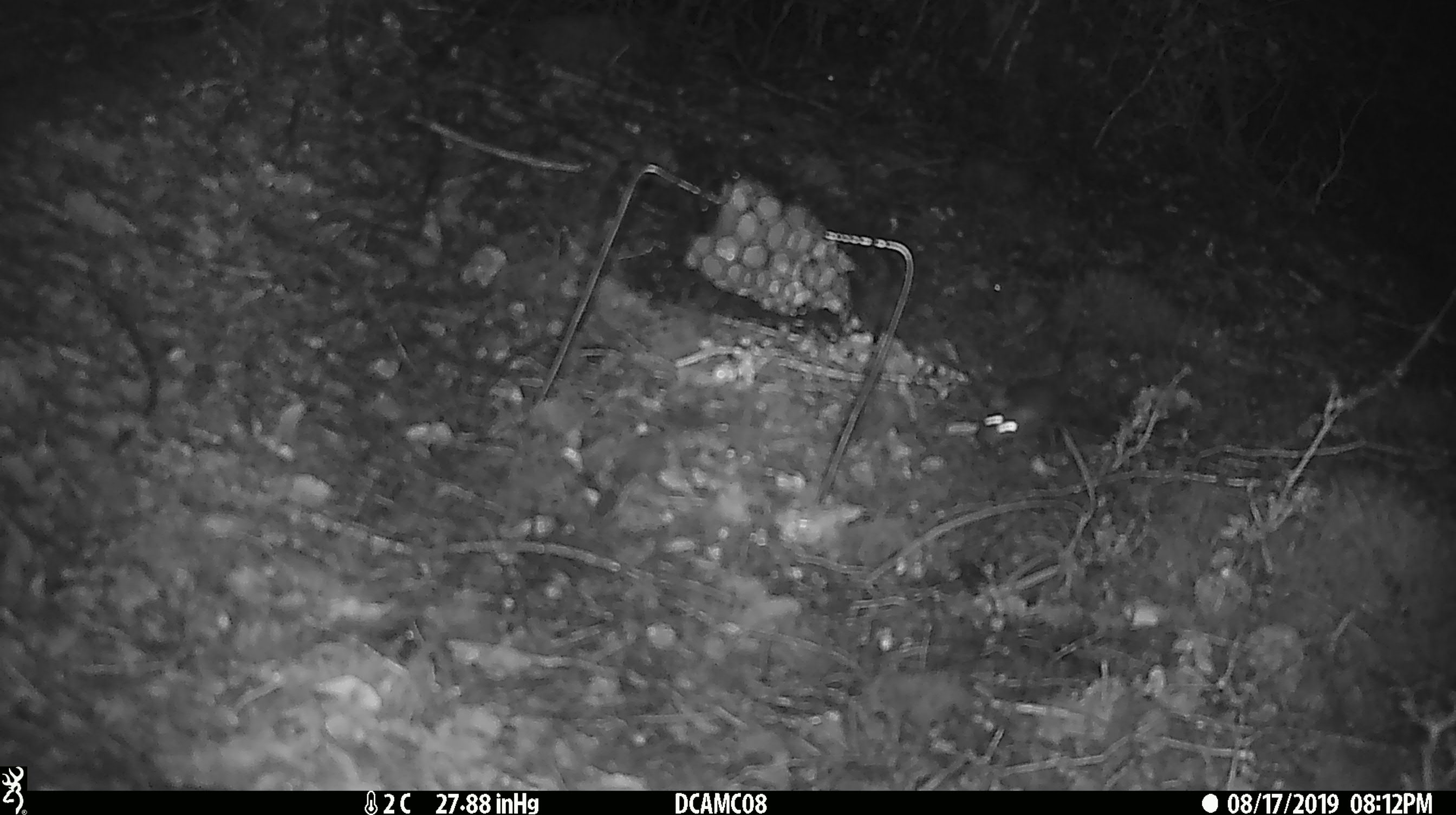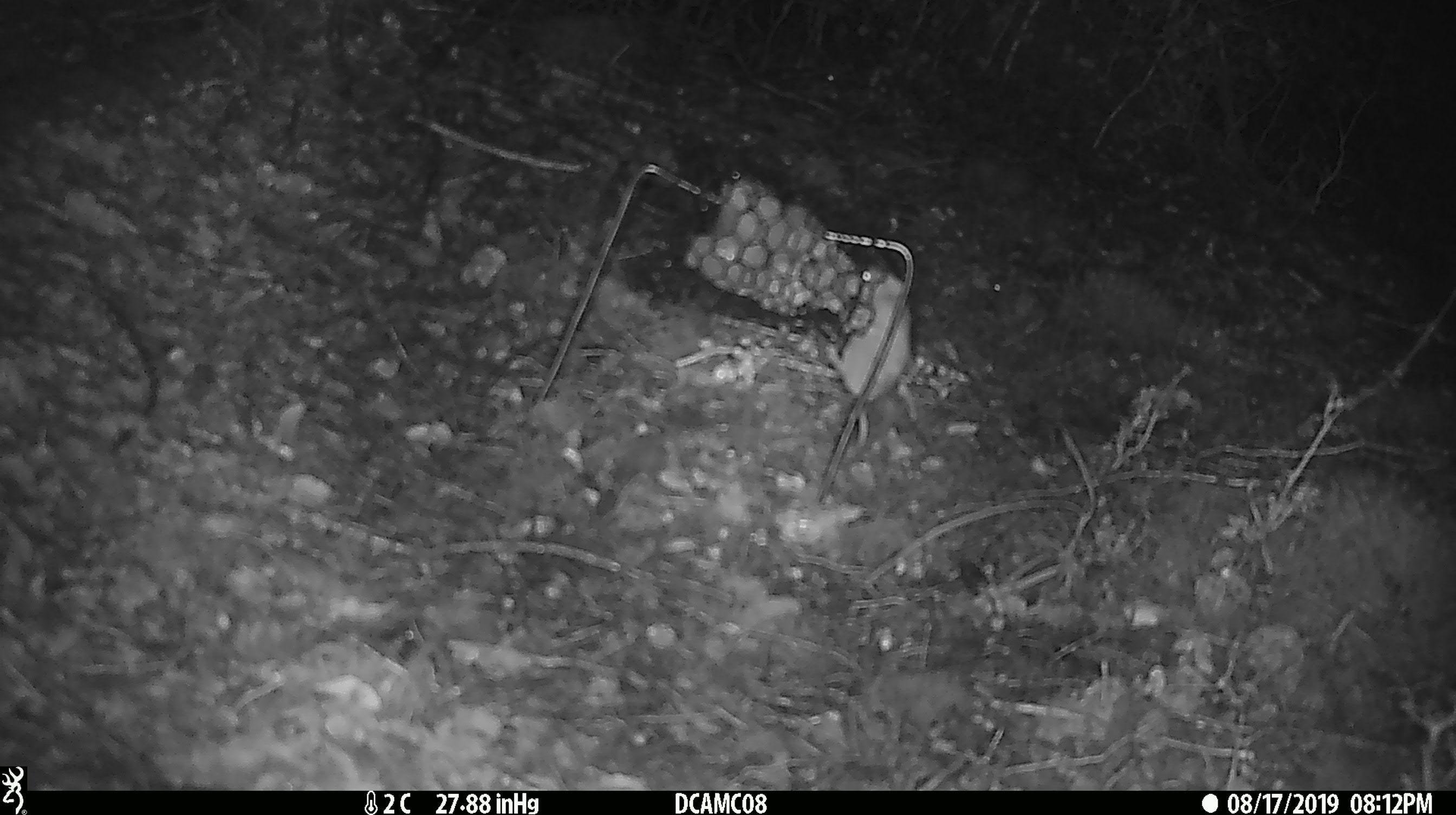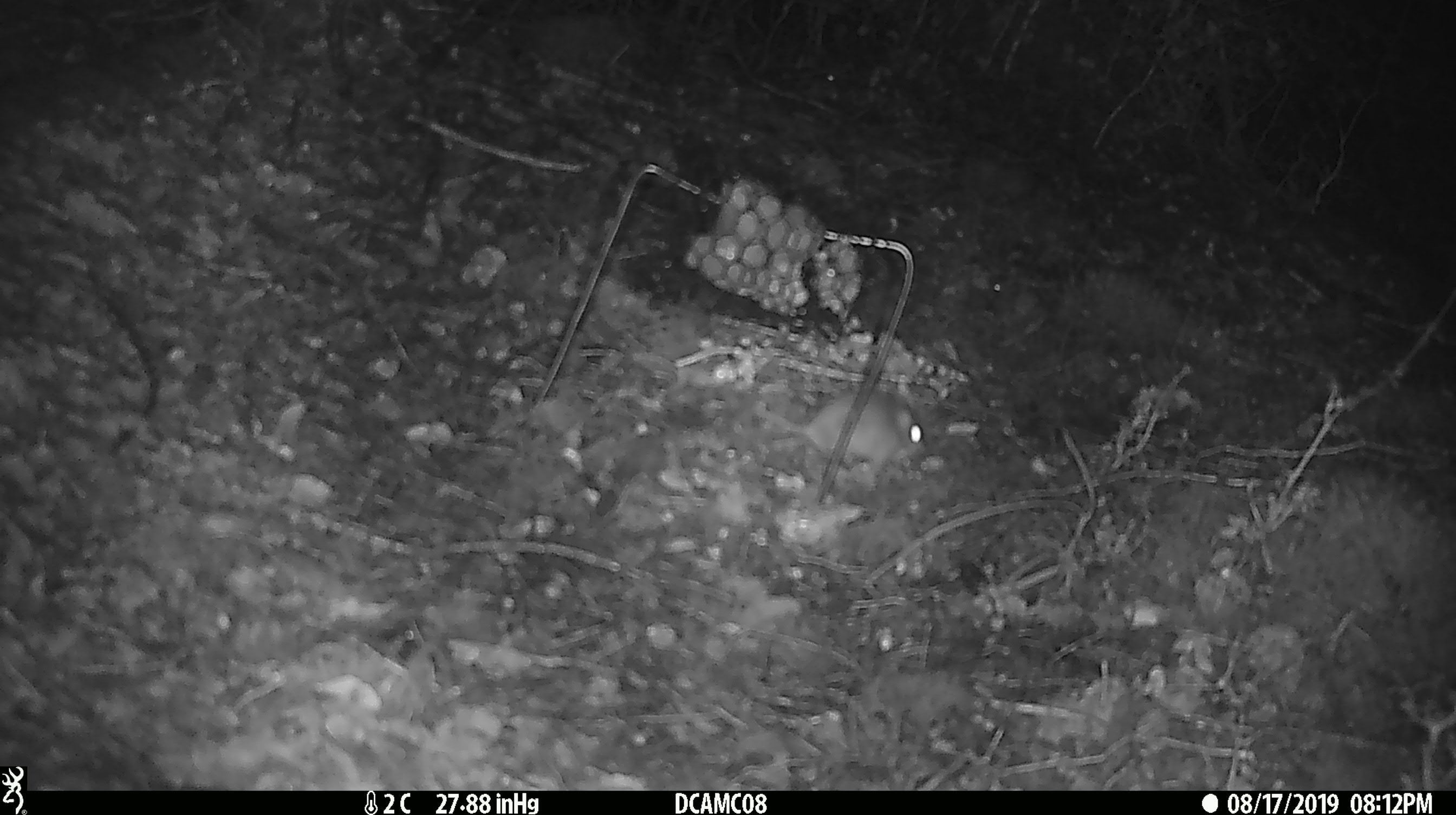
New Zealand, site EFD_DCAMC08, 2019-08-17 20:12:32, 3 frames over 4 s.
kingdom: Animalia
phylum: Chordata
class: Mammalia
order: Rodentia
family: Muridae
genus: Mus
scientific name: Mus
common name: mouse